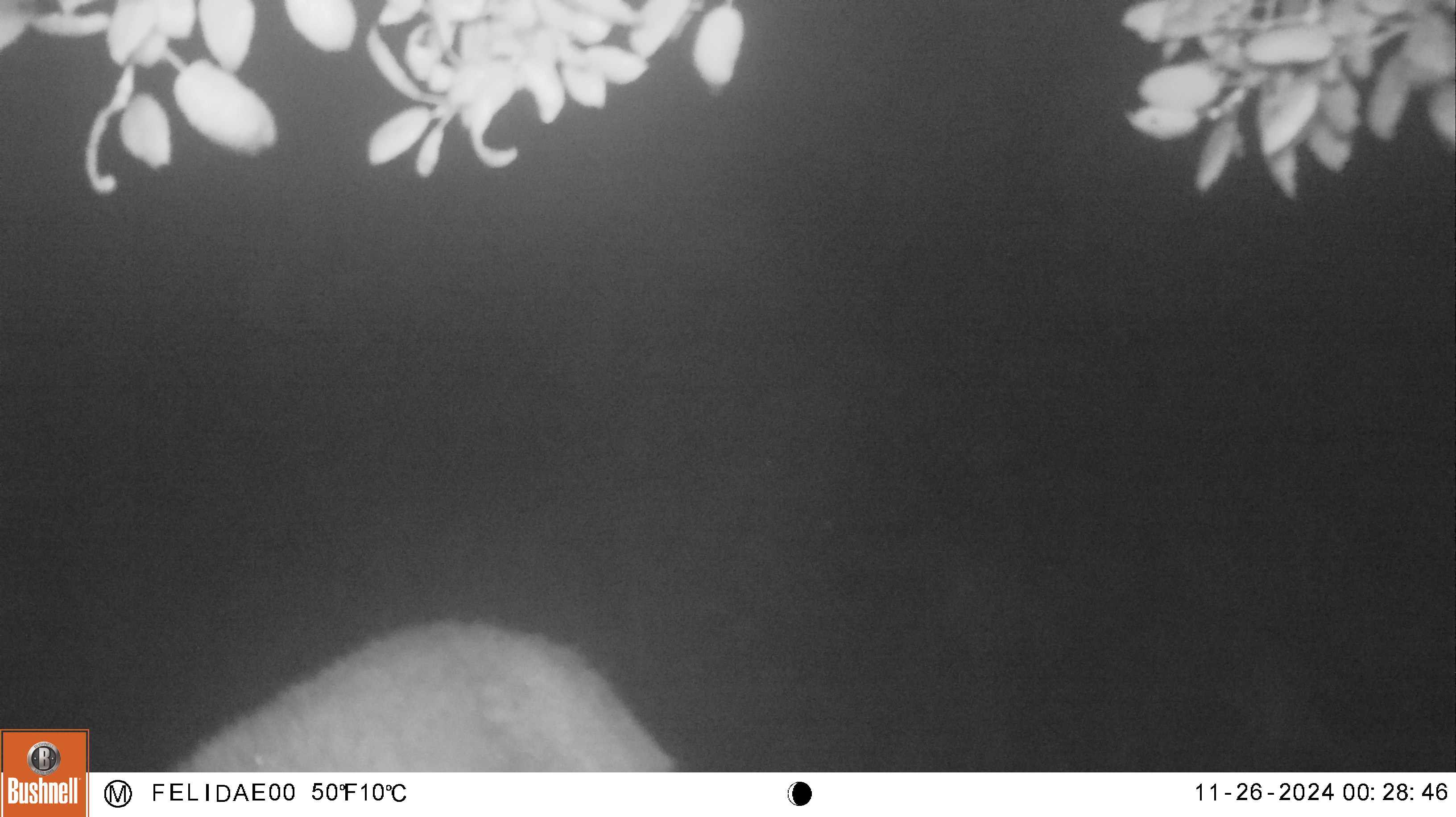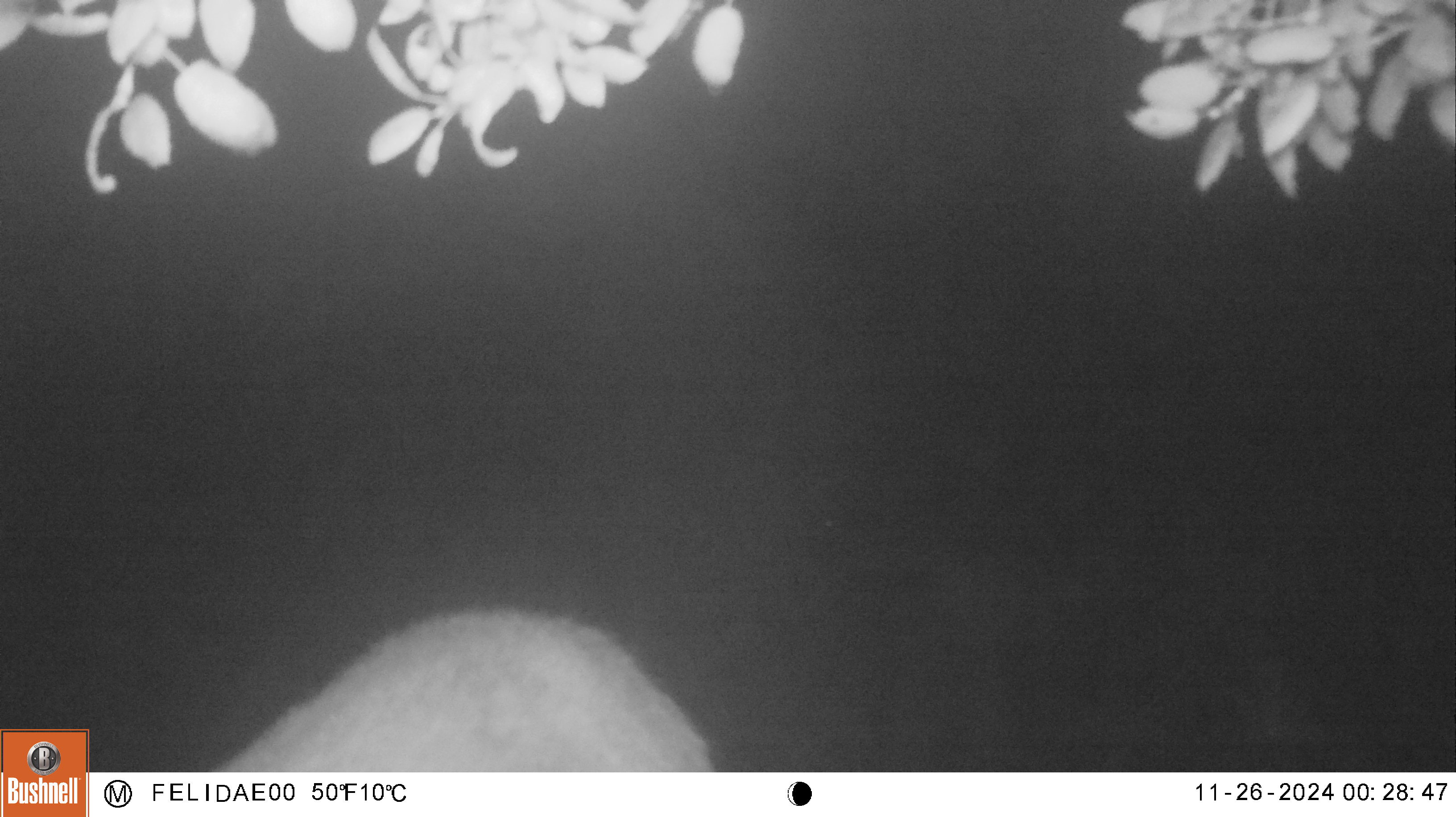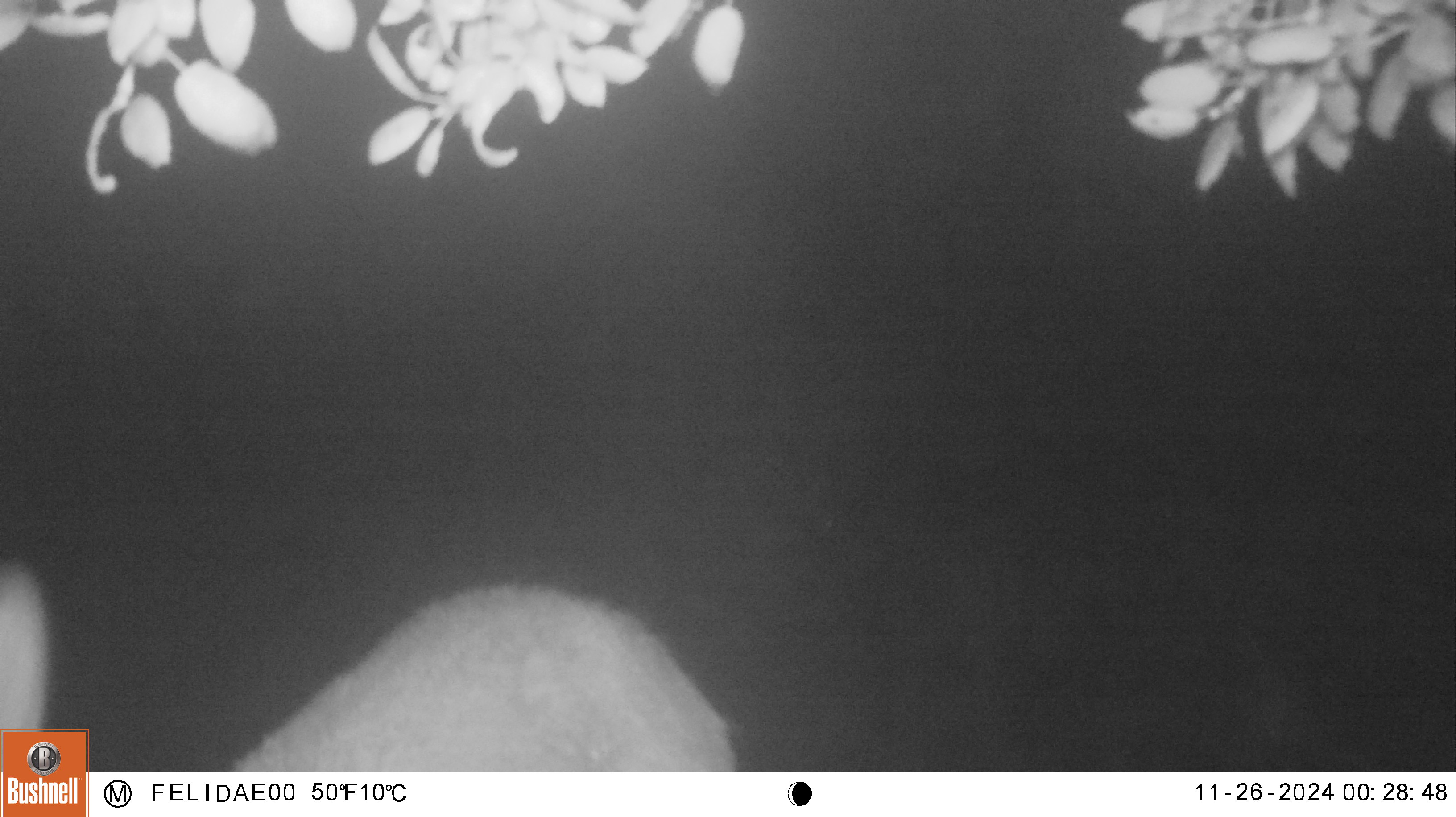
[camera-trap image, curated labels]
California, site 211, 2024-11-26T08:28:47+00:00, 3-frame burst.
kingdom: Animalia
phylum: Chordata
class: Mammalia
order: Artiodactyla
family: Cervidae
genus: Odocoileus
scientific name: Odocoileus hemionus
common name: mule deer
Mule deer (Odocoileus hemionus).